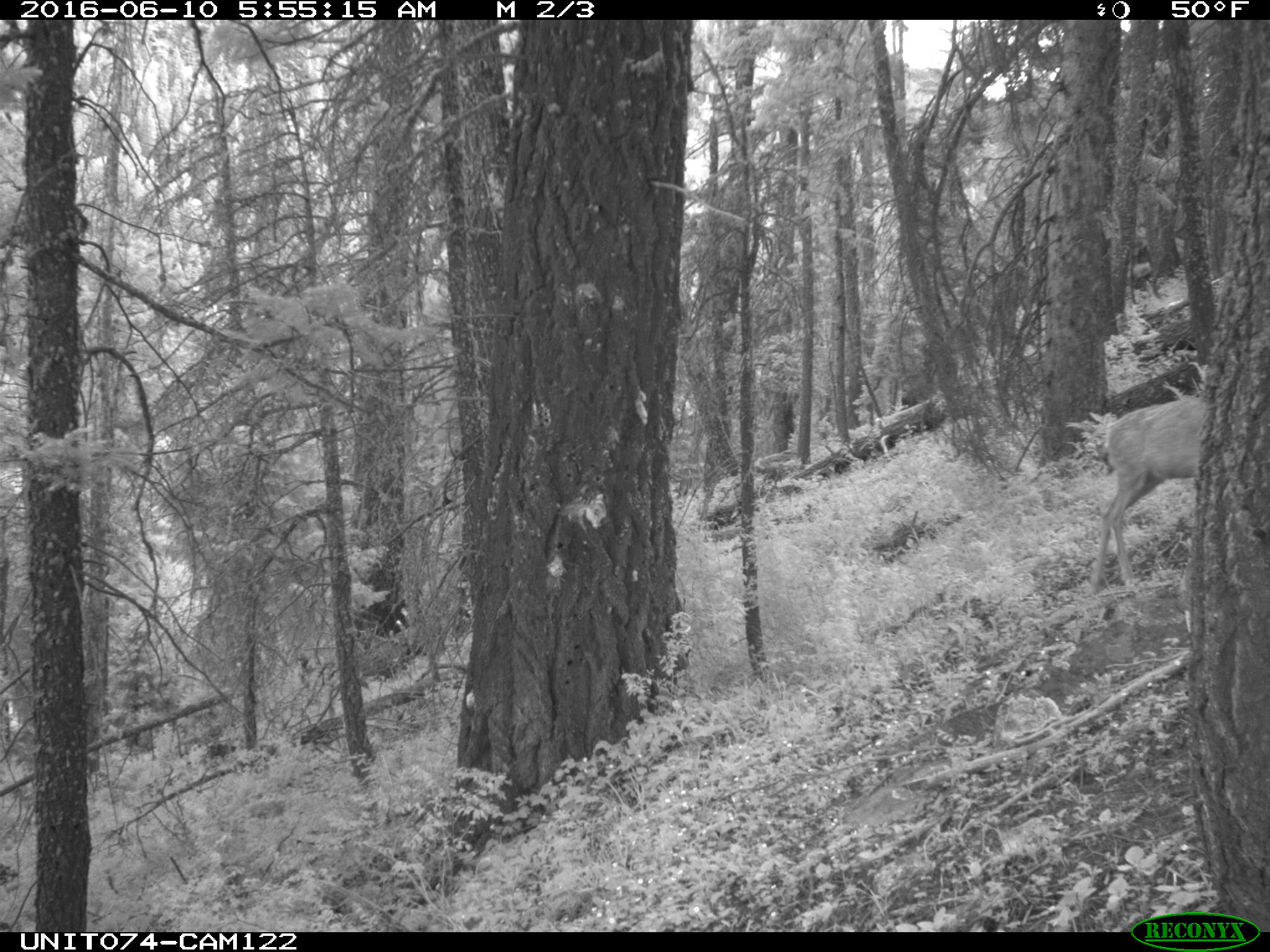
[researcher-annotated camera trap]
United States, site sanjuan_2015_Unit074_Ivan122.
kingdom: Animalia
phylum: Chordata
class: Mammalia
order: Artiodactyla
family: Cervidae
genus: Odocoileus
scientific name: Odocoileus hemionus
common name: mule deer